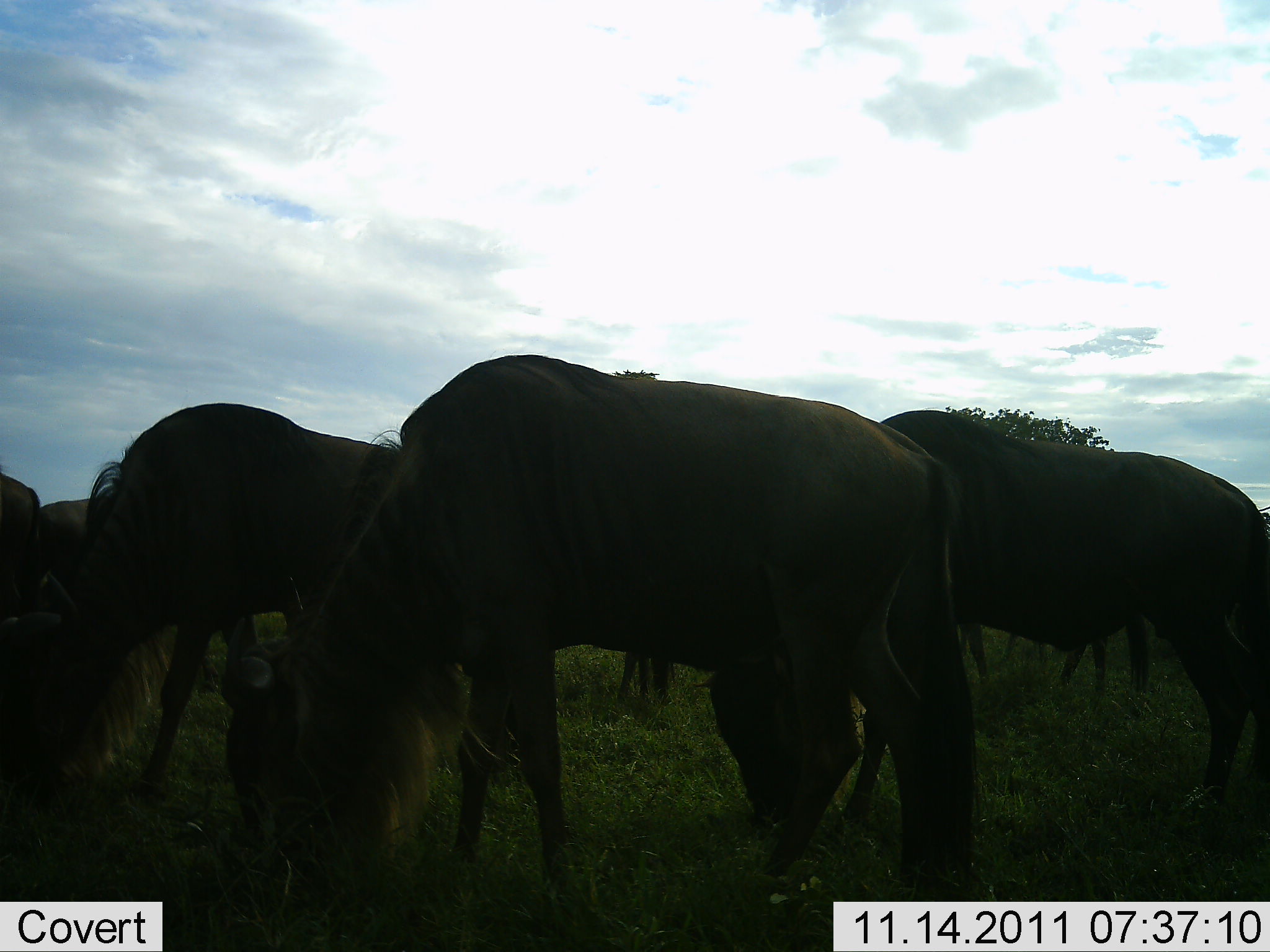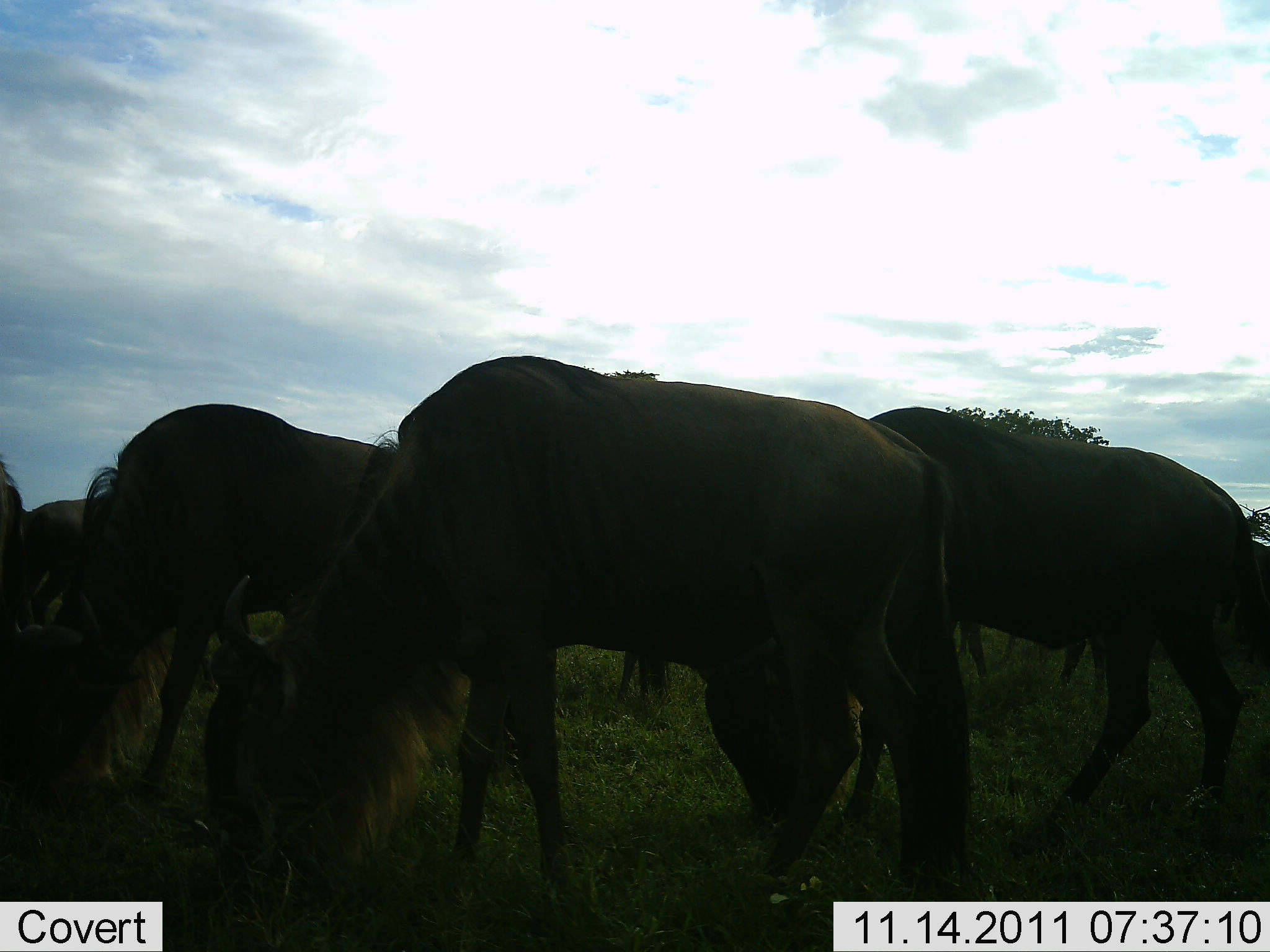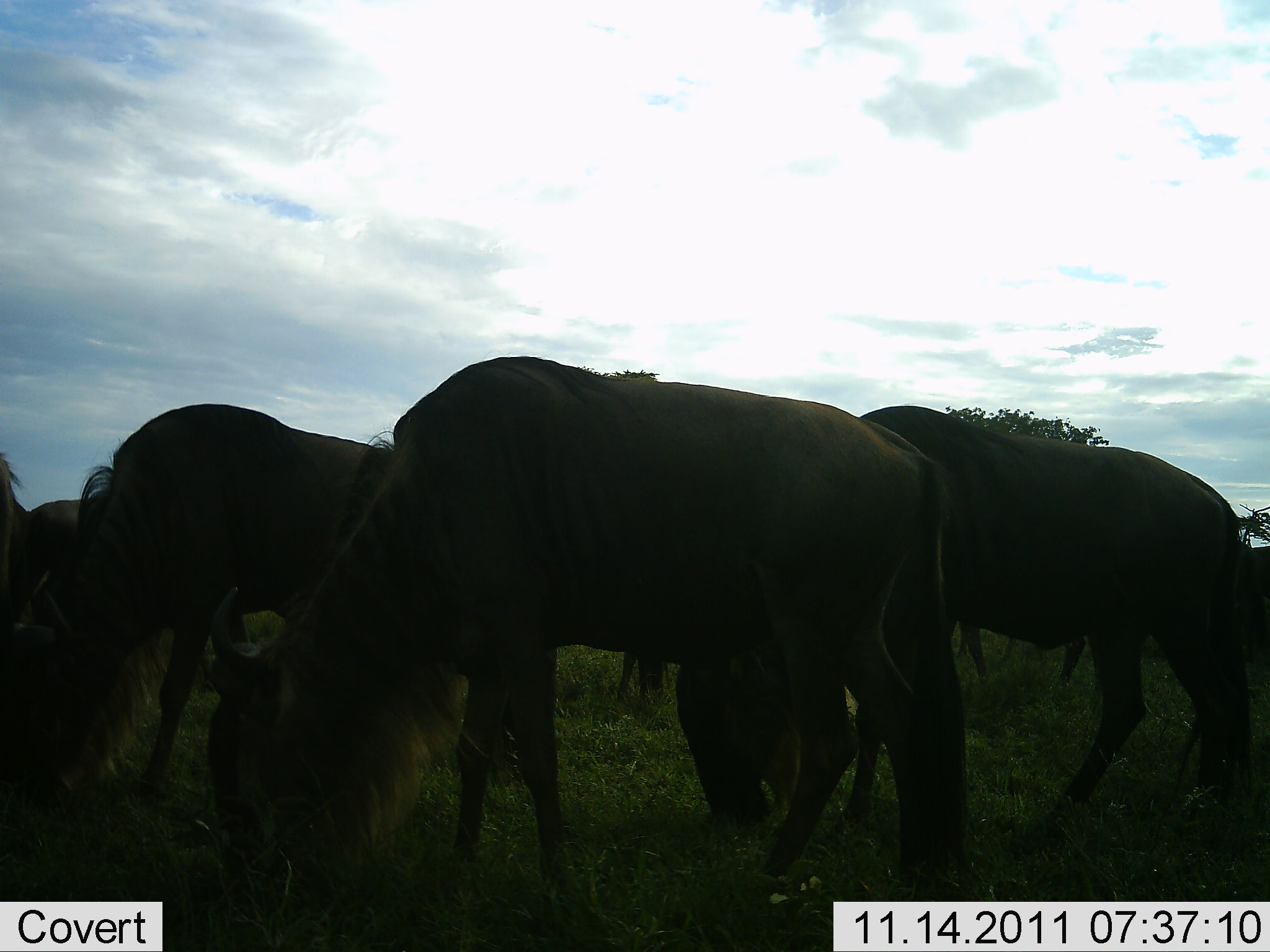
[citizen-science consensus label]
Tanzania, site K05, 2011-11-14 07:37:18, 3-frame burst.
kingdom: Animalia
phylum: Chordata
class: Mammalia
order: Artiodactyla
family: Bovidae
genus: Connochaetes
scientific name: Connochaetes taurinus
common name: blue wildebeest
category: wildebeest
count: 6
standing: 29%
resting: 0%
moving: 7%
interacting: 0%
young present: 0%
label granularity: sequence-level